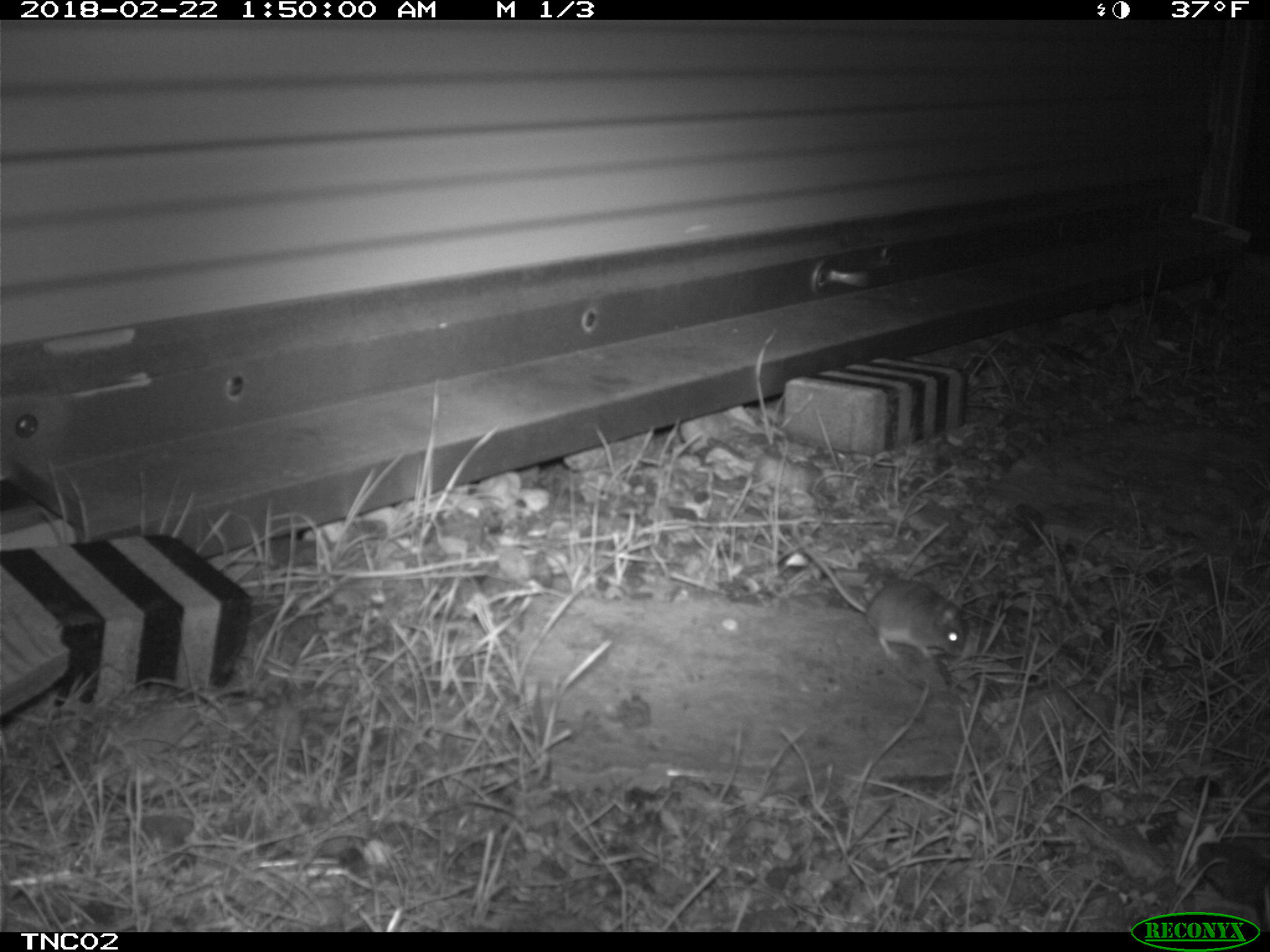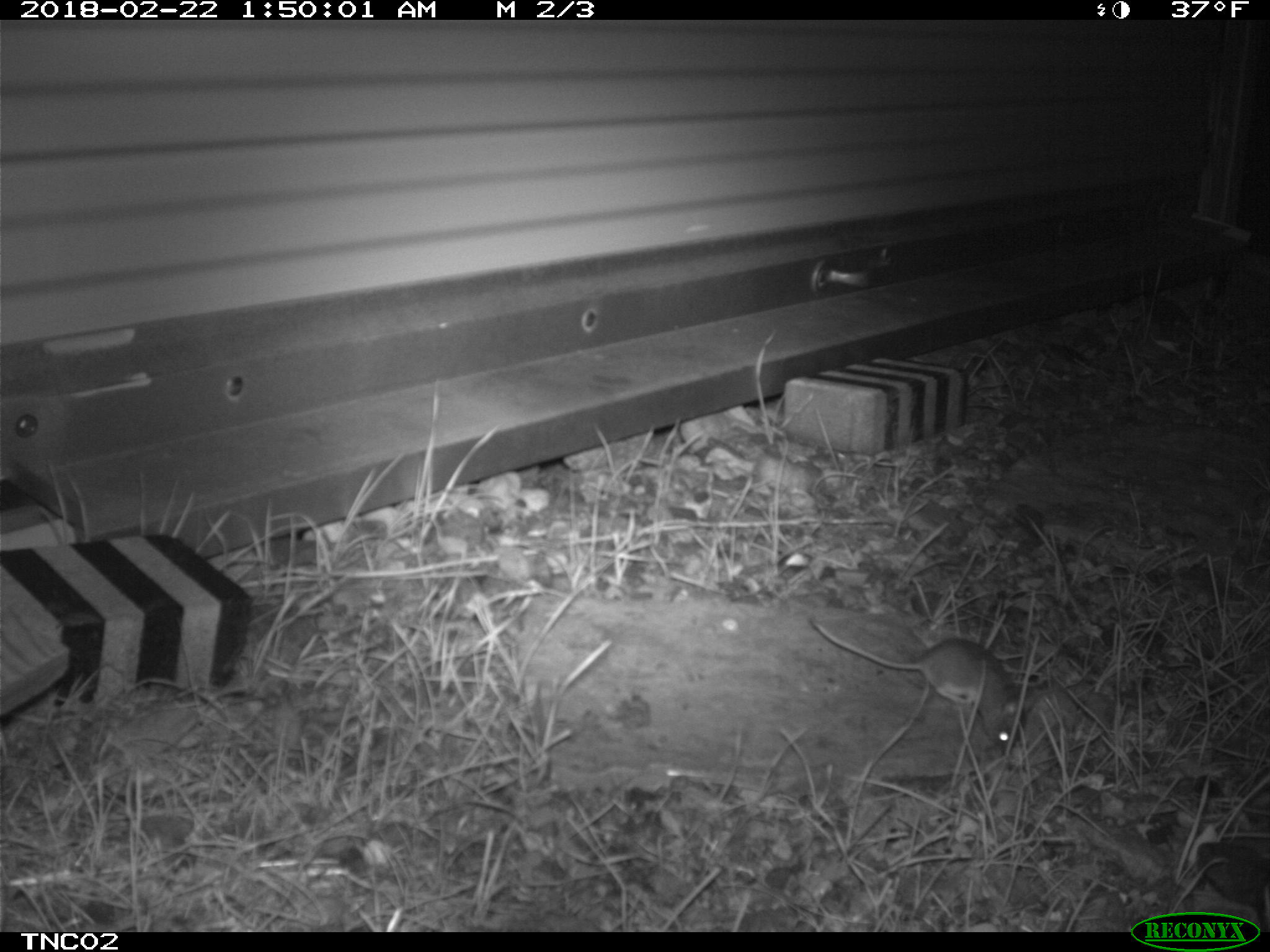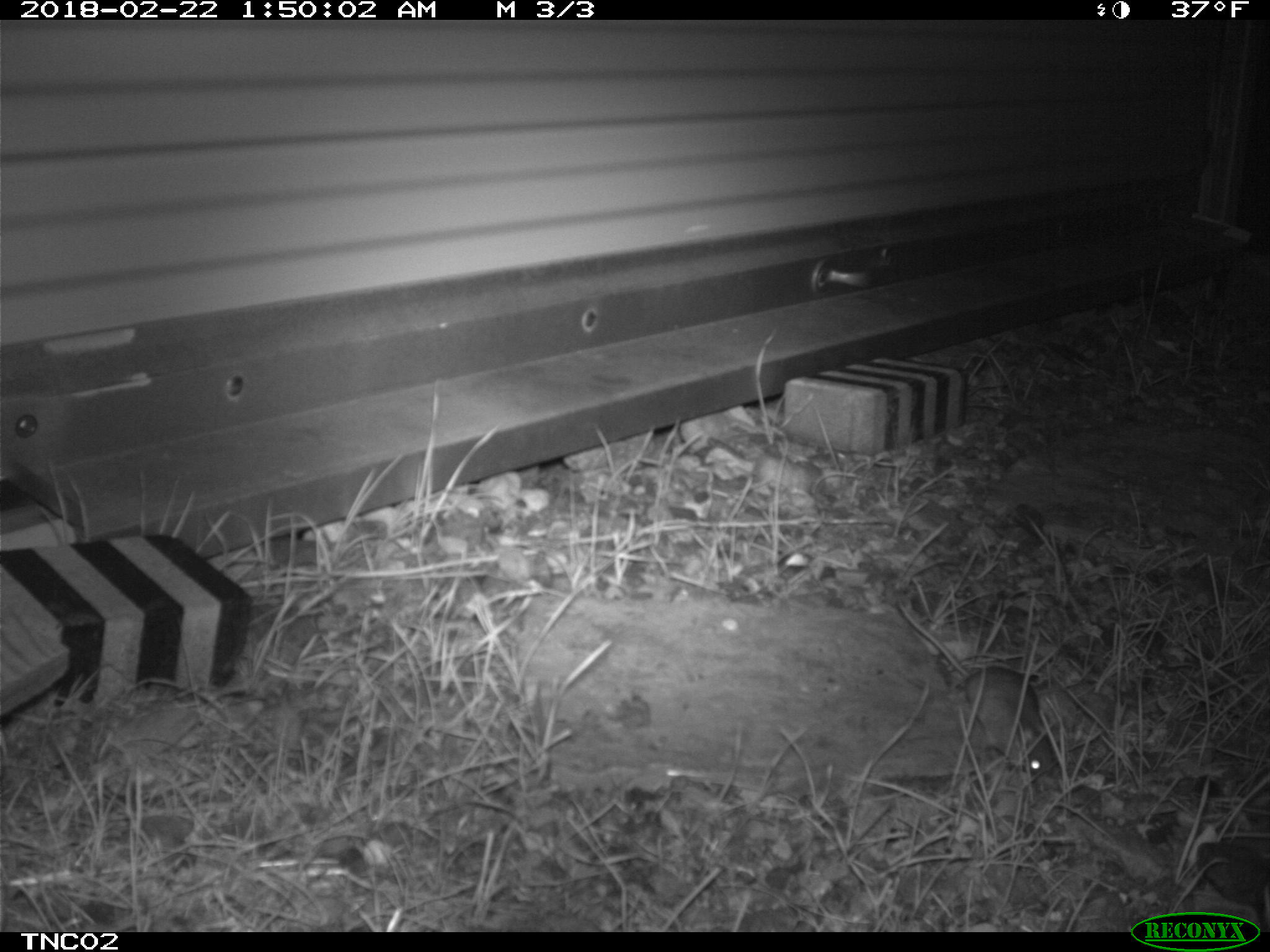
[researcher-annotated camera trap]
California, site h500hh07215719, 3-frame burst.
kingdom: Animalia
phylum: Chordata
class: Mammalia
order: Rodentia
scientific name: Rodentia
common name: rodent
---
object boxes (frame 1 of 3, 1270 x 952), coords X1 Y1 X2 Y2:
rodent: 791 524 963 659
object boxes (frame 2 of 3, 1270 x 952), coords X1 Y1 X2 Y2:
rodent: 809 615 1036 756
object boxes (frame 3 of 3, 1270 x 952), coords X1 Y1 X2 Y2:
rodent: 896 602 1054 778